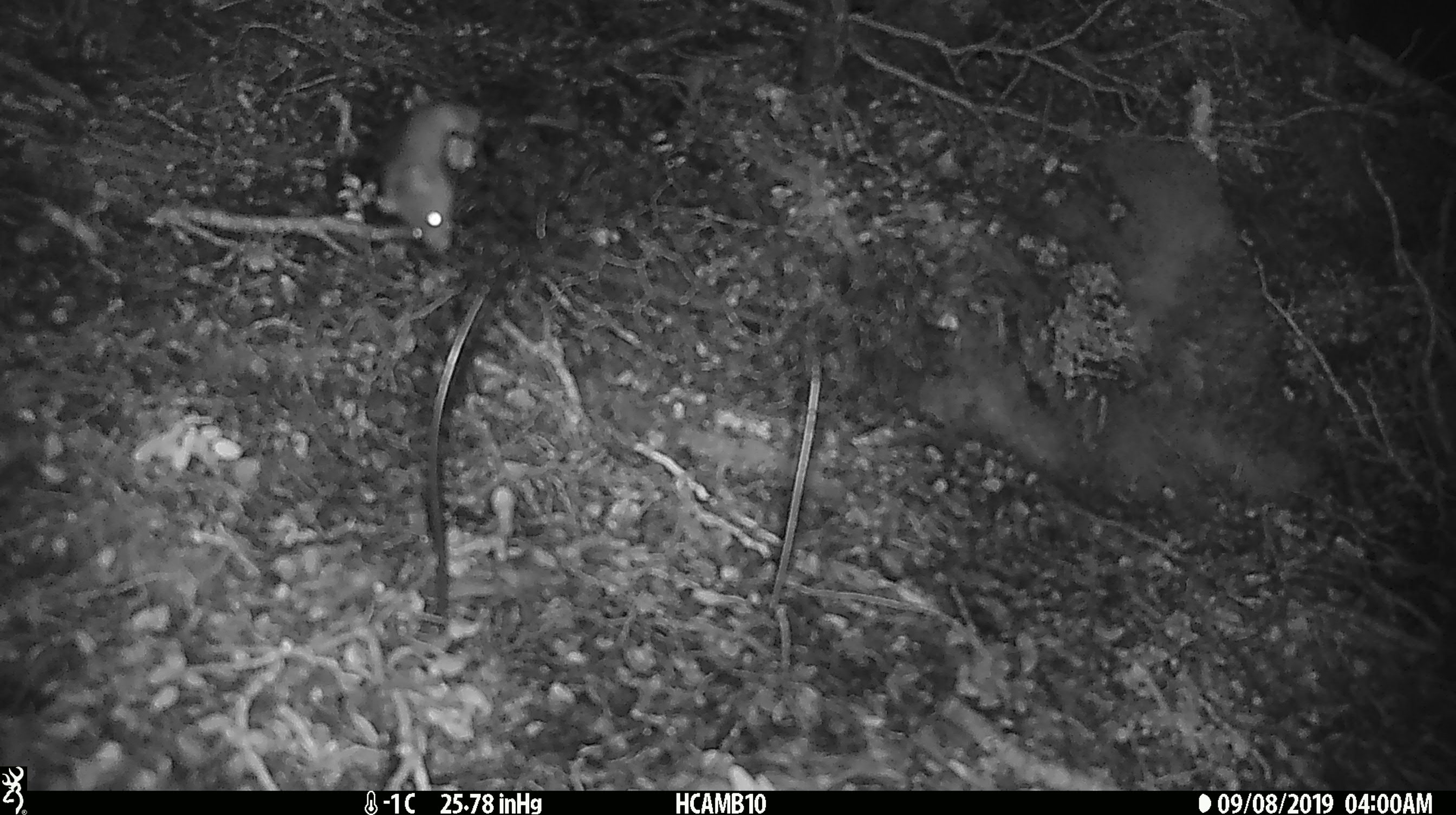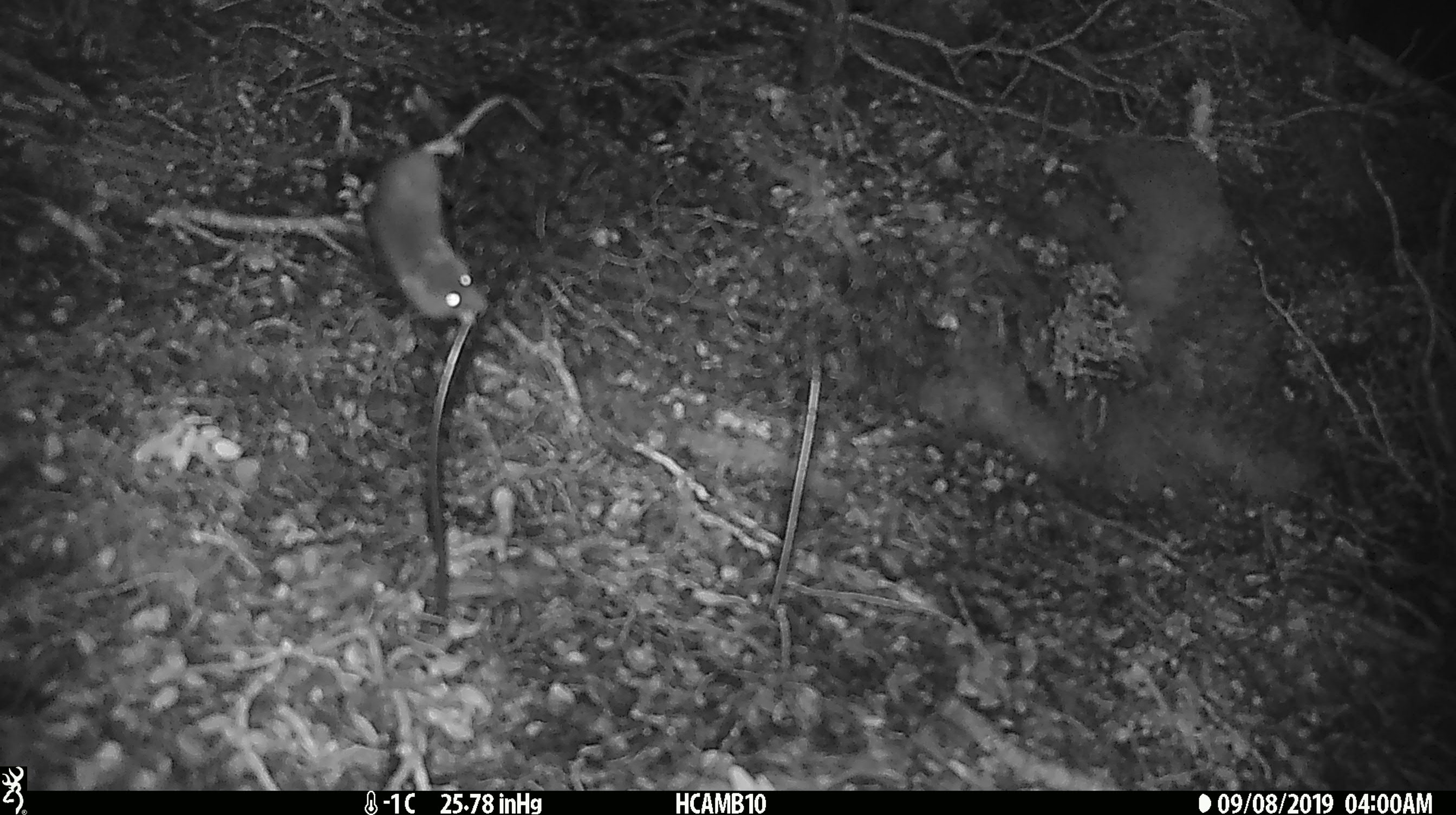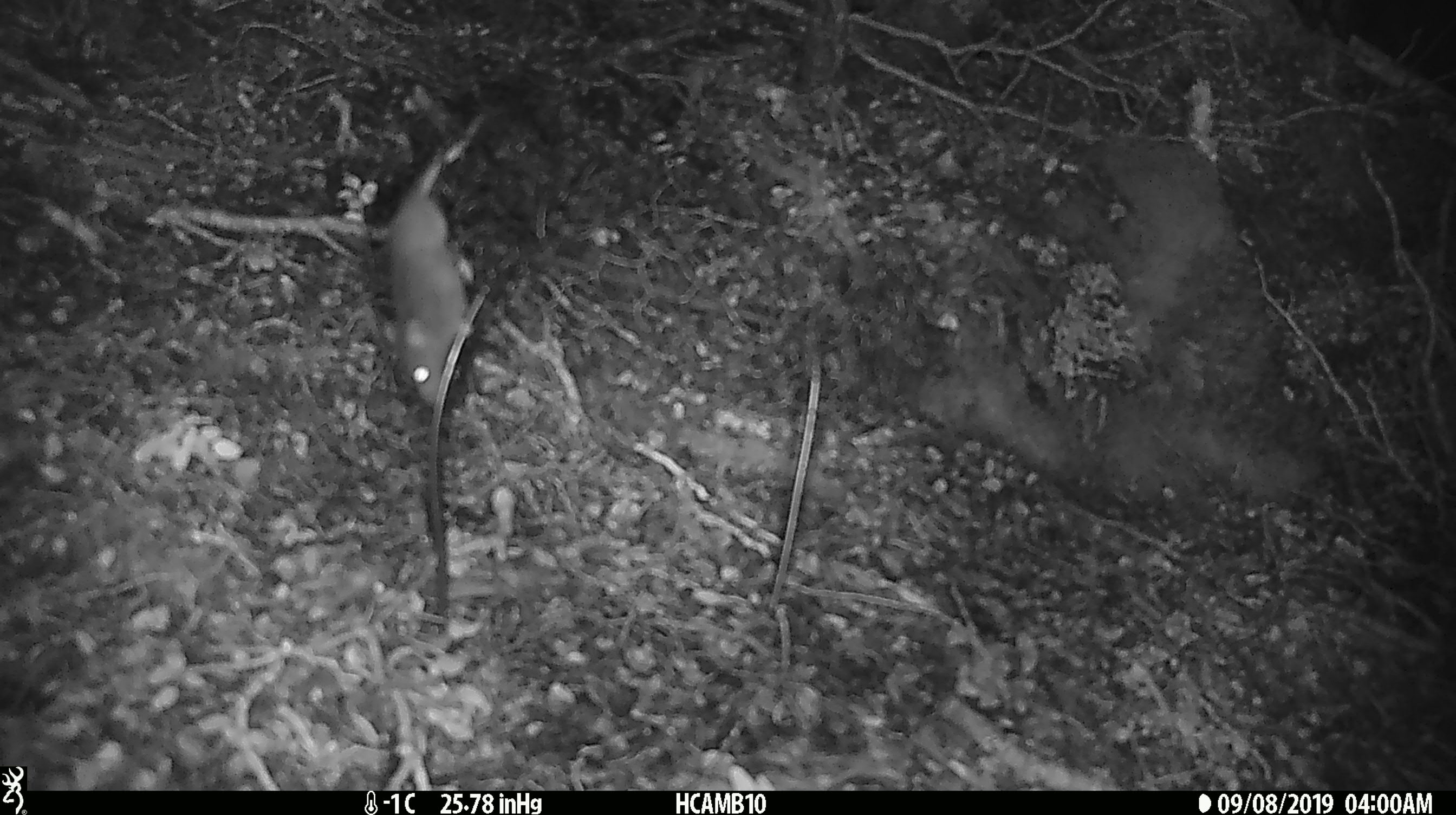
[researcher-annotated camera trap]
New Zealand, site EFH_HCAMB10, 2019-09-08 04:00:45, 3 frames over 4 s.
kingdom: Animalia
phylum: Chordata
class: Mammalia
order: Rodentia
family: Muridae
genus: Mus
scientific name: Mus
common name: mouse